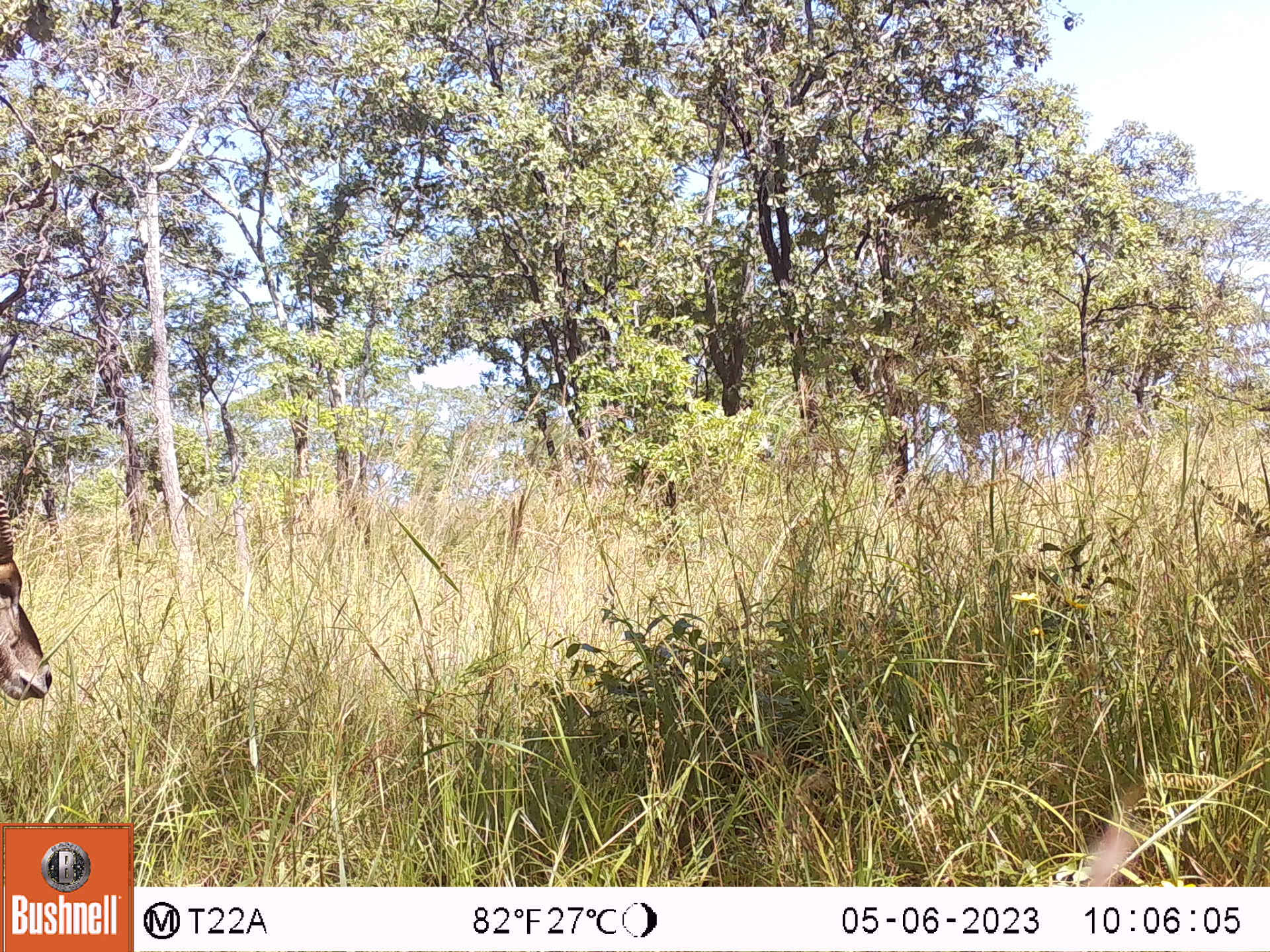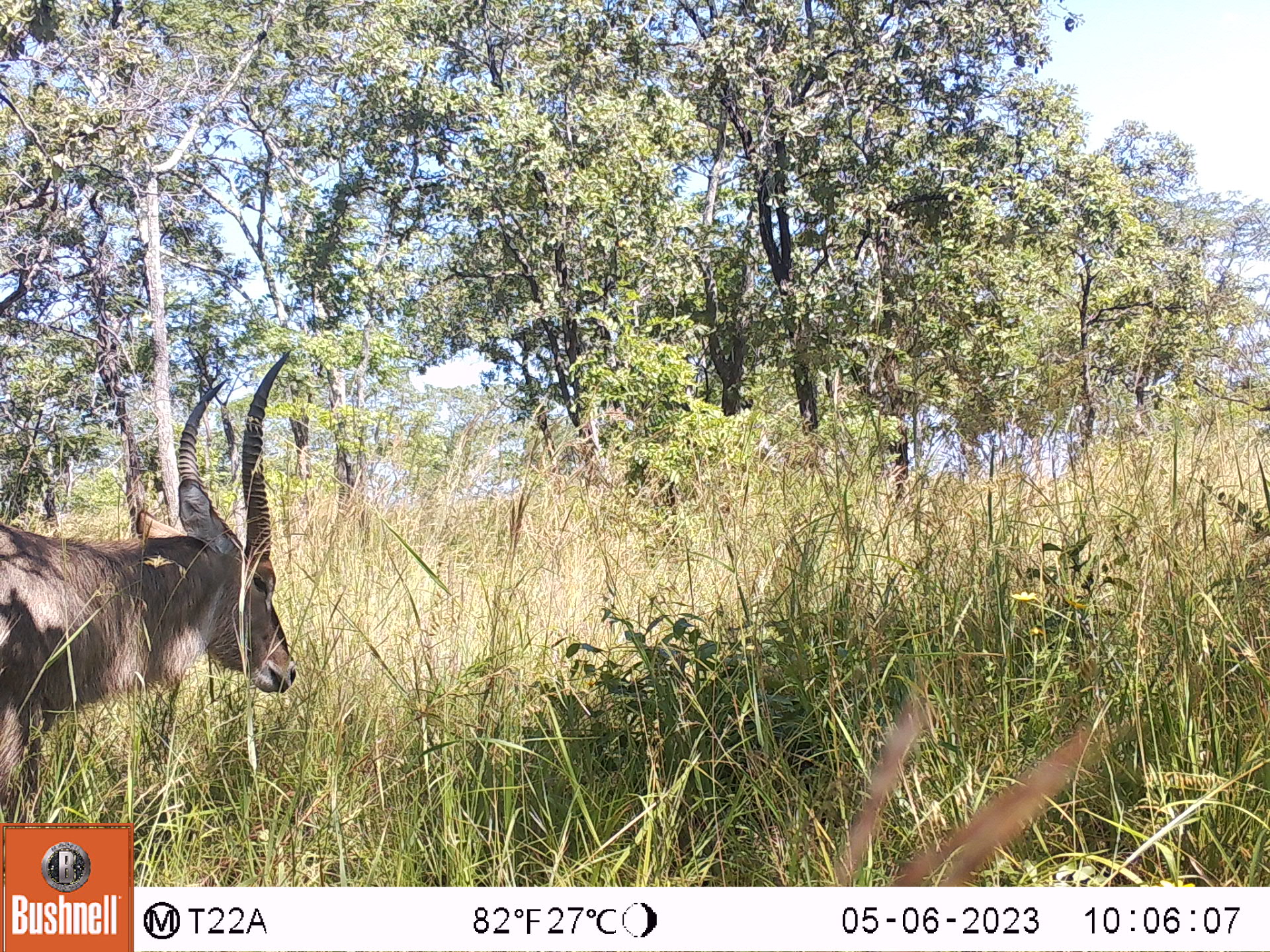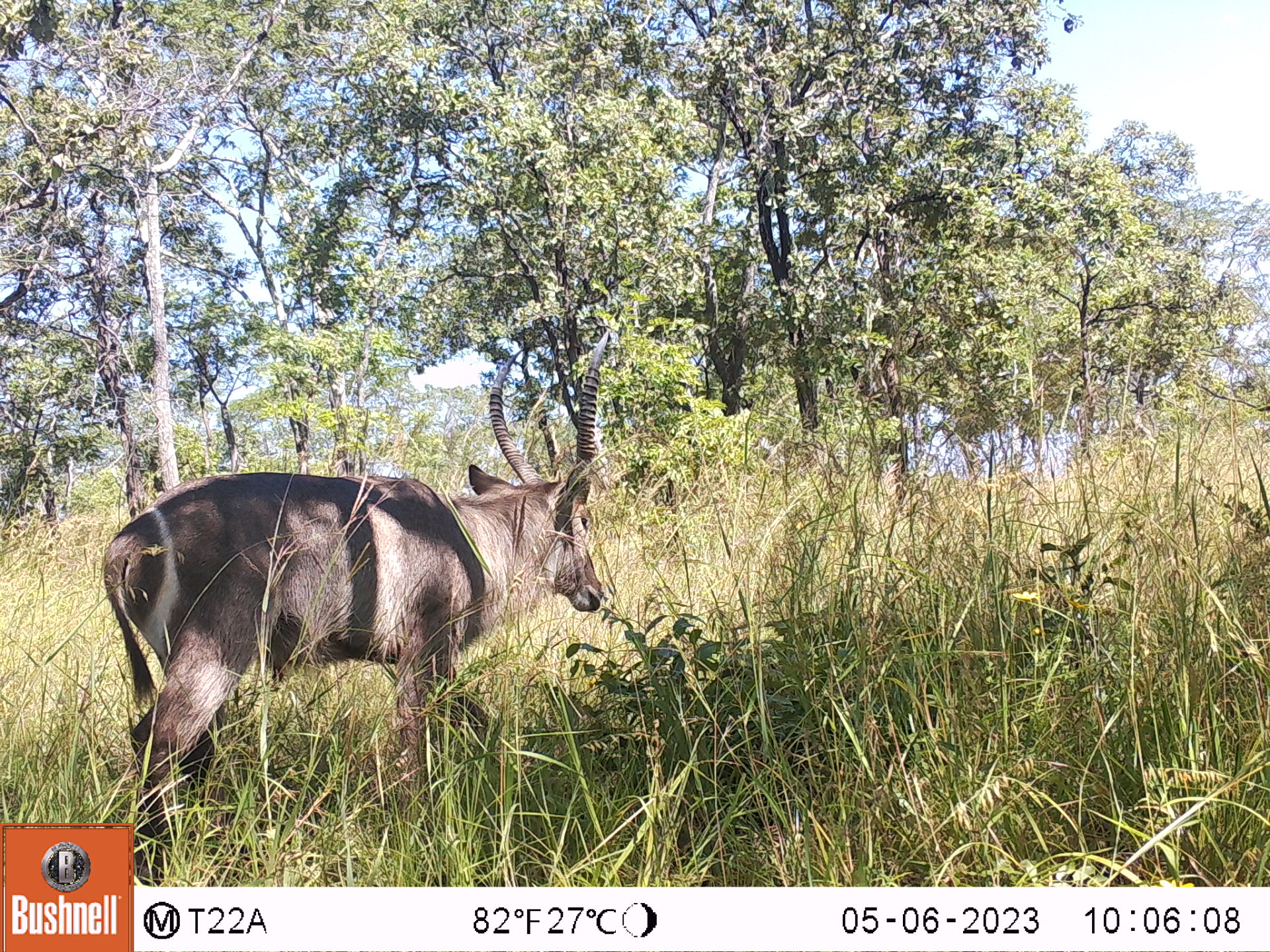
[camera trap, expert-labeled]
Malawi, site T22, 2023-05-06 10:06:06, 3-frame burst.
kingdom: Animalia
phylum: Chordata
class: Mammalia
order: Artiodactyla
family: Bovidae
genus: Kobus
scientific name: Kobus ellipsiprymnus ellipsiprymnus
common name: common waterbuck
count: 1